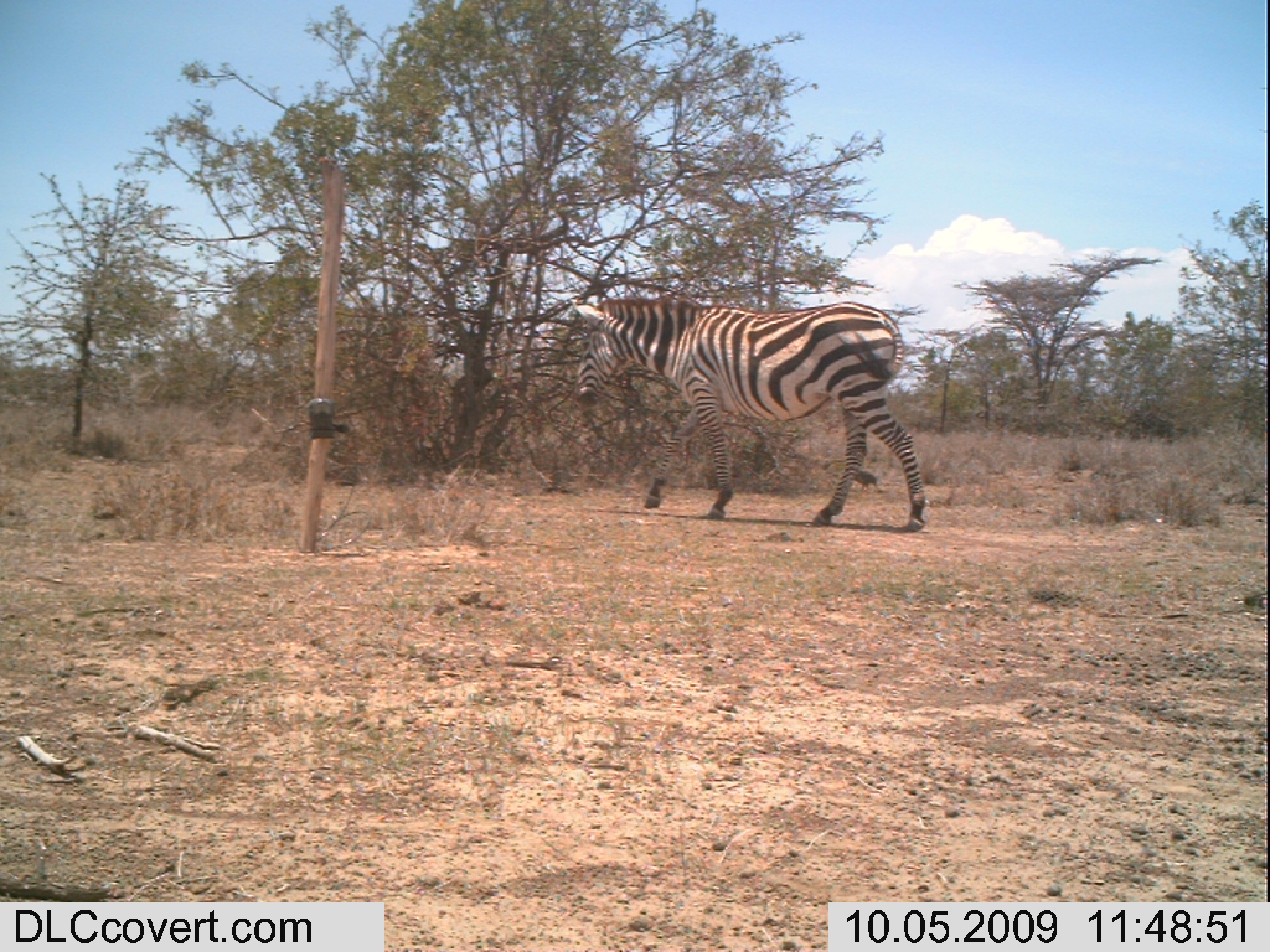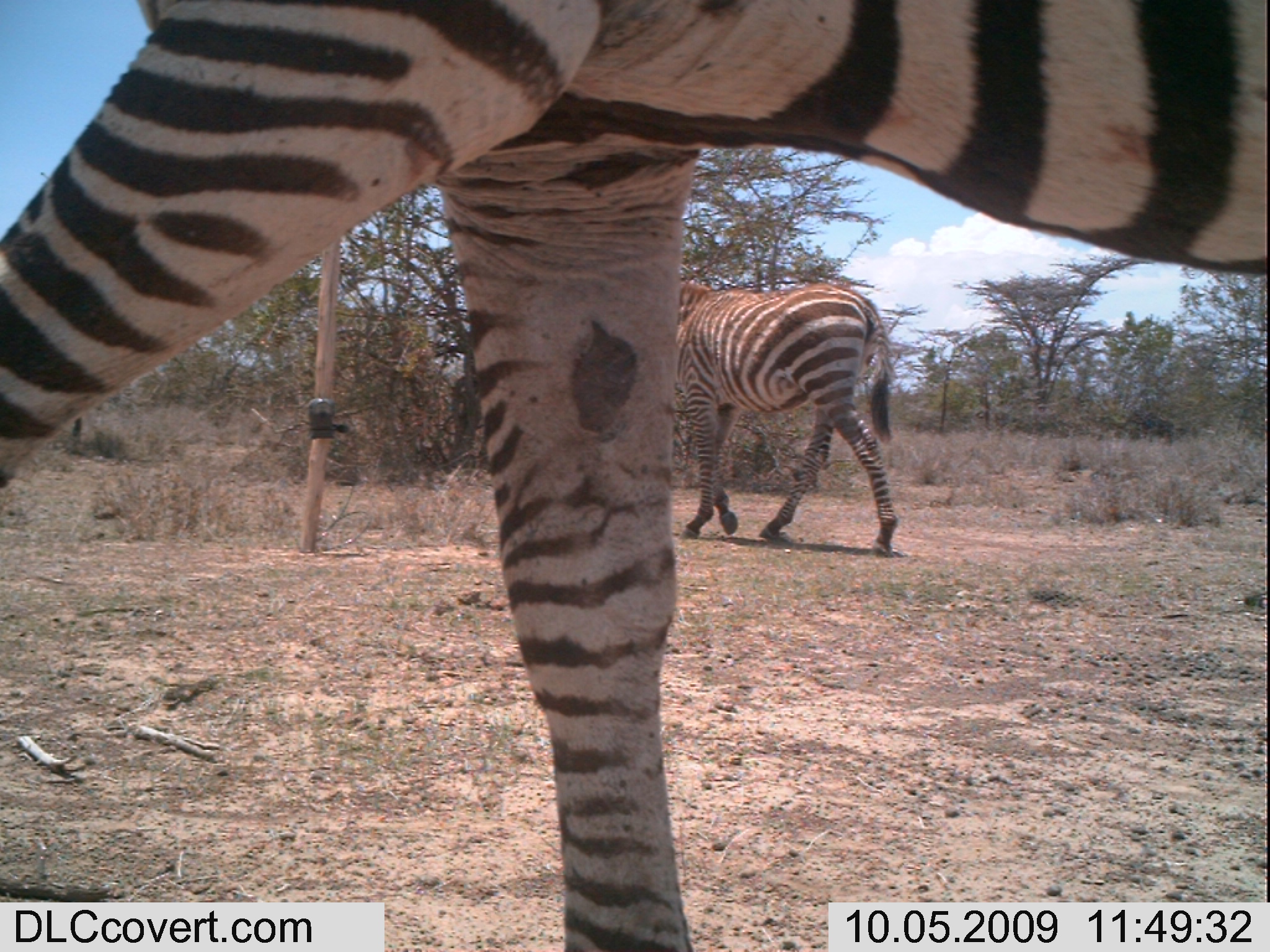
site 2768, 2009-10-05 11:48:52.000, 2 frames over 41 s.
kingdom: Animalia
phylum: Chordata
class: Mammalia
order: Perissodactyla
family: Equidae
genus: Equus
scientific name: Equus quagga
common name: plains zebra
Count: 1.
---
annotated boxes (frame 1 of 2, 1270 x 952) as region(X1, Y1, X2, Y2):
equus quagga: region(567, 293, 928, 531)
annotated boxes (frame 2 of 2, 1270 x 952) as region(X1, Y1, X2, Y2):
equus quagga: region(0, 0, 1270, 952); region(657, 279, 900, 555)